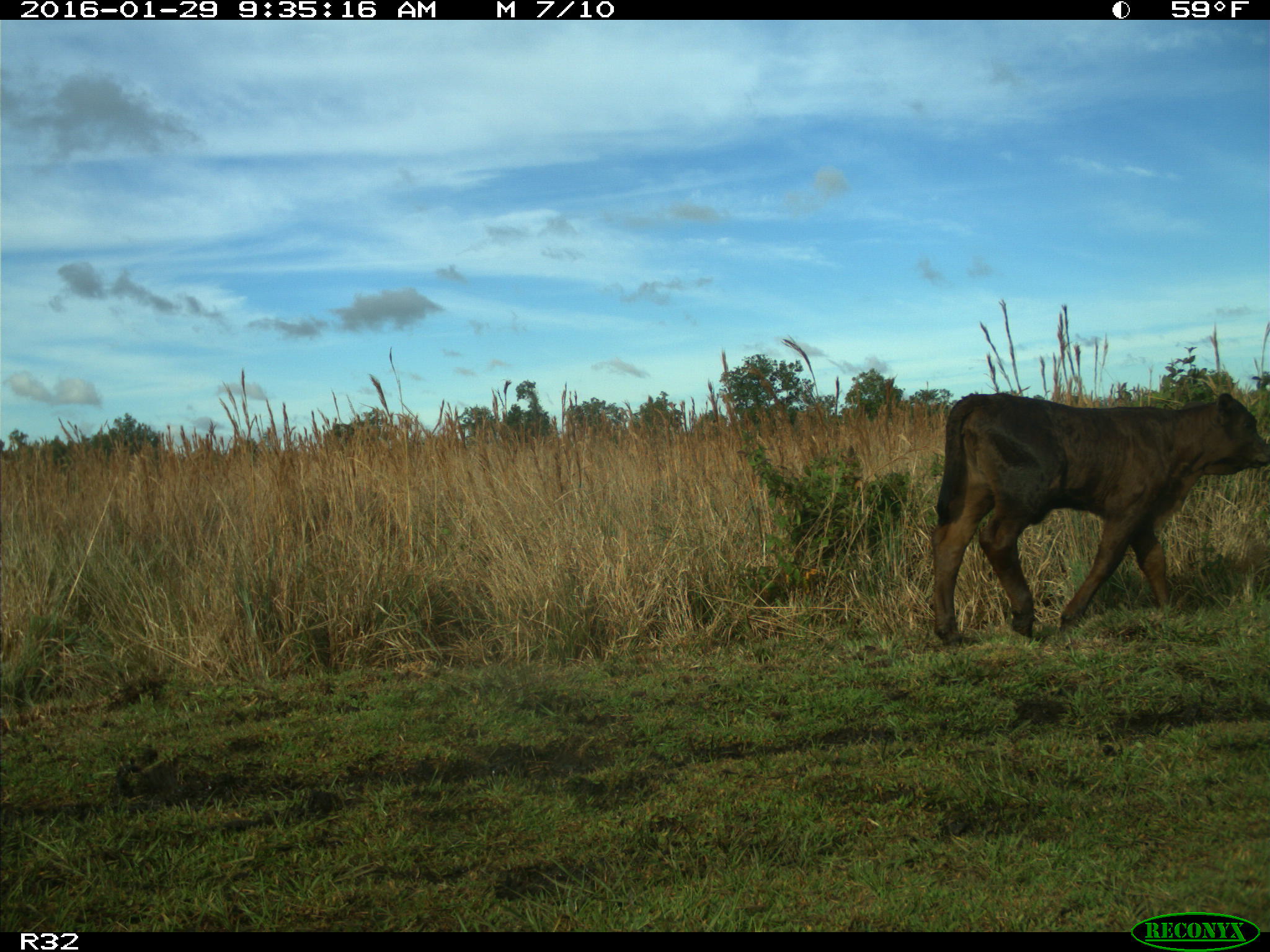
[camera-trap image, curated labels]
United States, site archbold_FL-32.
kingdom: Animalia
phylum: Chordata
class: Mammalia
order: Artiodactyla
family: Bovidae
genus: Bos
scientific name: Bos taurus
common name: domestic cow